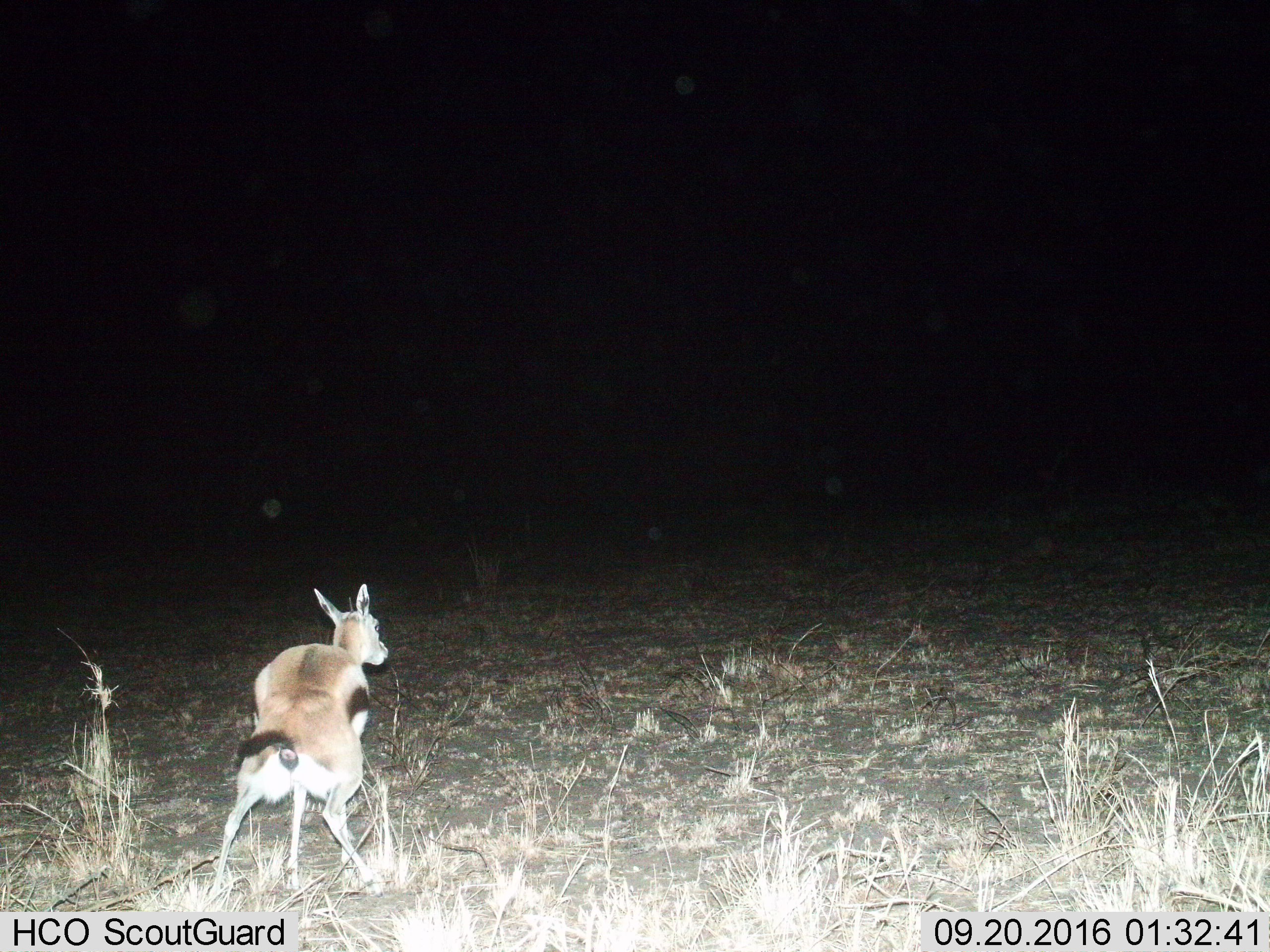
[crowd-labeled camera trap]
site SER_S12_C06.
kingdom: Animalia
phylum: Chordata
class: Mammalia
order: Artiodactyla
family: Bovidae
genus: Eudorcas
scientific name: Eudorcas thomsonii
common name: thomson's gazelle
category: gazellethomsons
Gazellethomsons (thomson's gazelle) (Eudorcas thomsonii), count 1. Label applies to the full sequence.